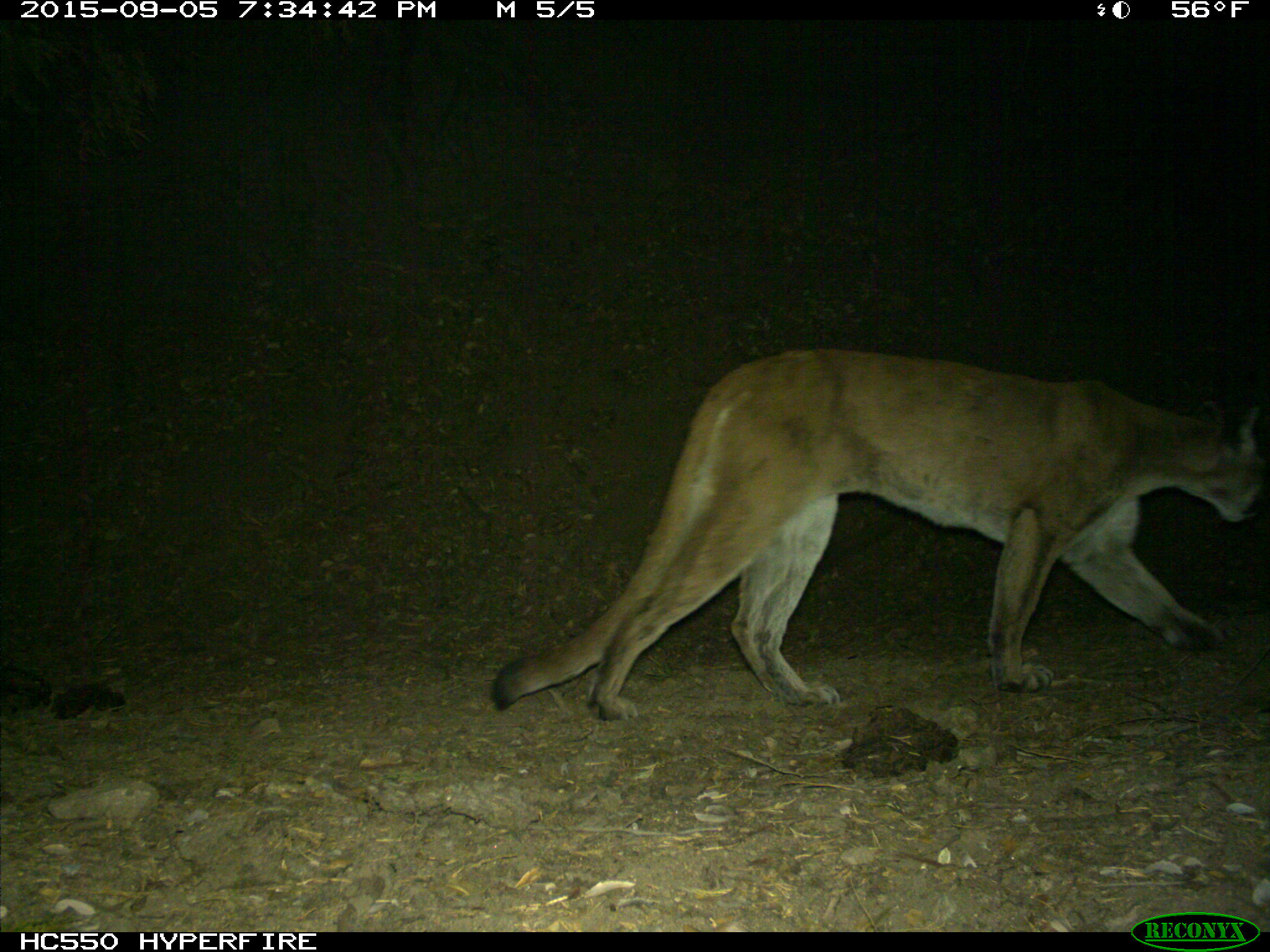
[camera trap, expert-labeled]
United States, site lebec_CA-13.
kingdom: Animalia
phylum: Chordata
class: Mammalia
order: Carnivora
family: Felidae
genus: Puma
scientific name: Puma concolor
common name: mountain lion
Puma concolor (mountain lion).